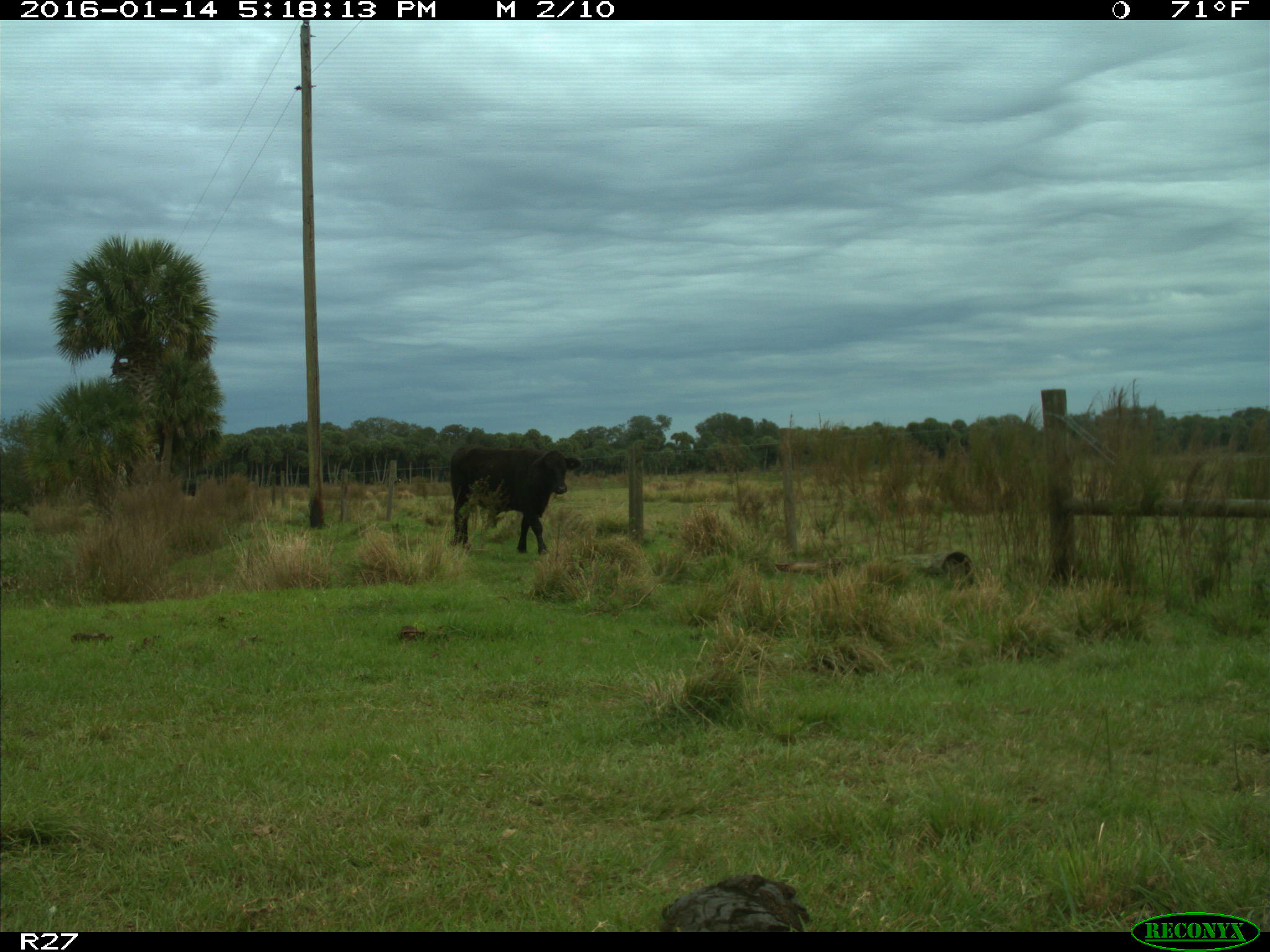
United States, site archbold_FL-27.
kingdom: Animalia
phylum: Chordata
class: Mammalia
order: Artiodactyla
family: Bovidae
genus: Bos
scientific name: Bos taurus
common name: domestic cow